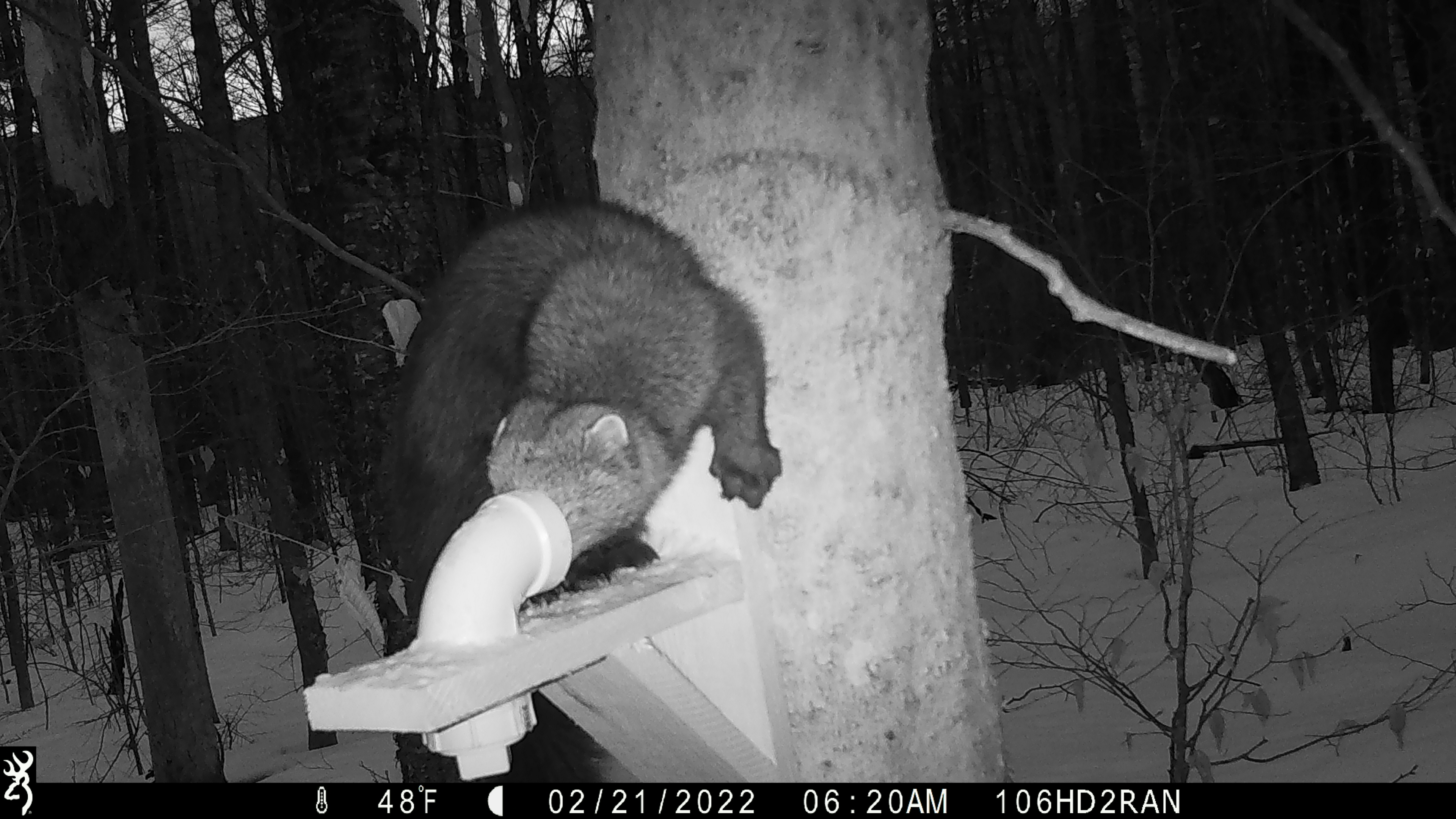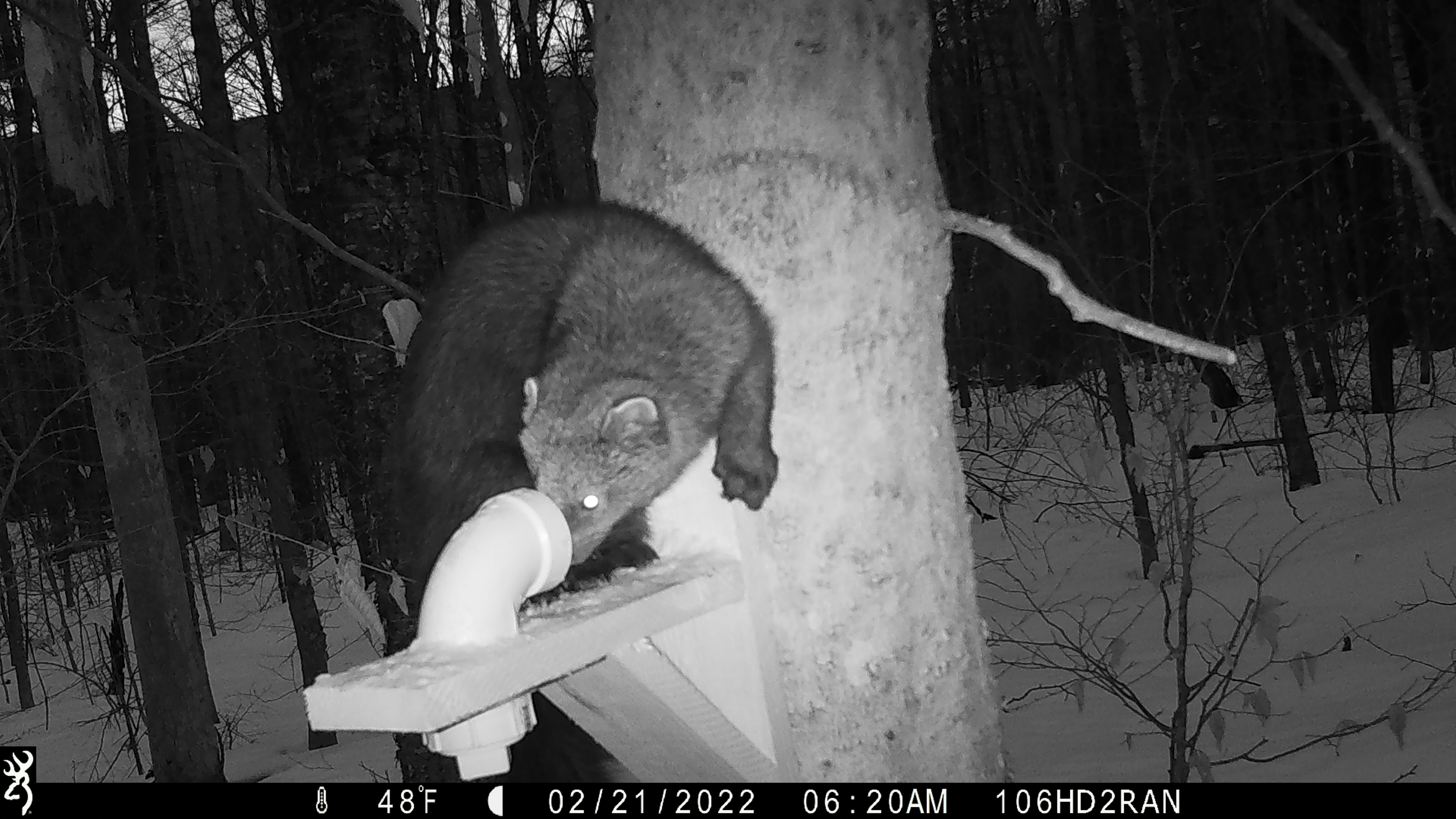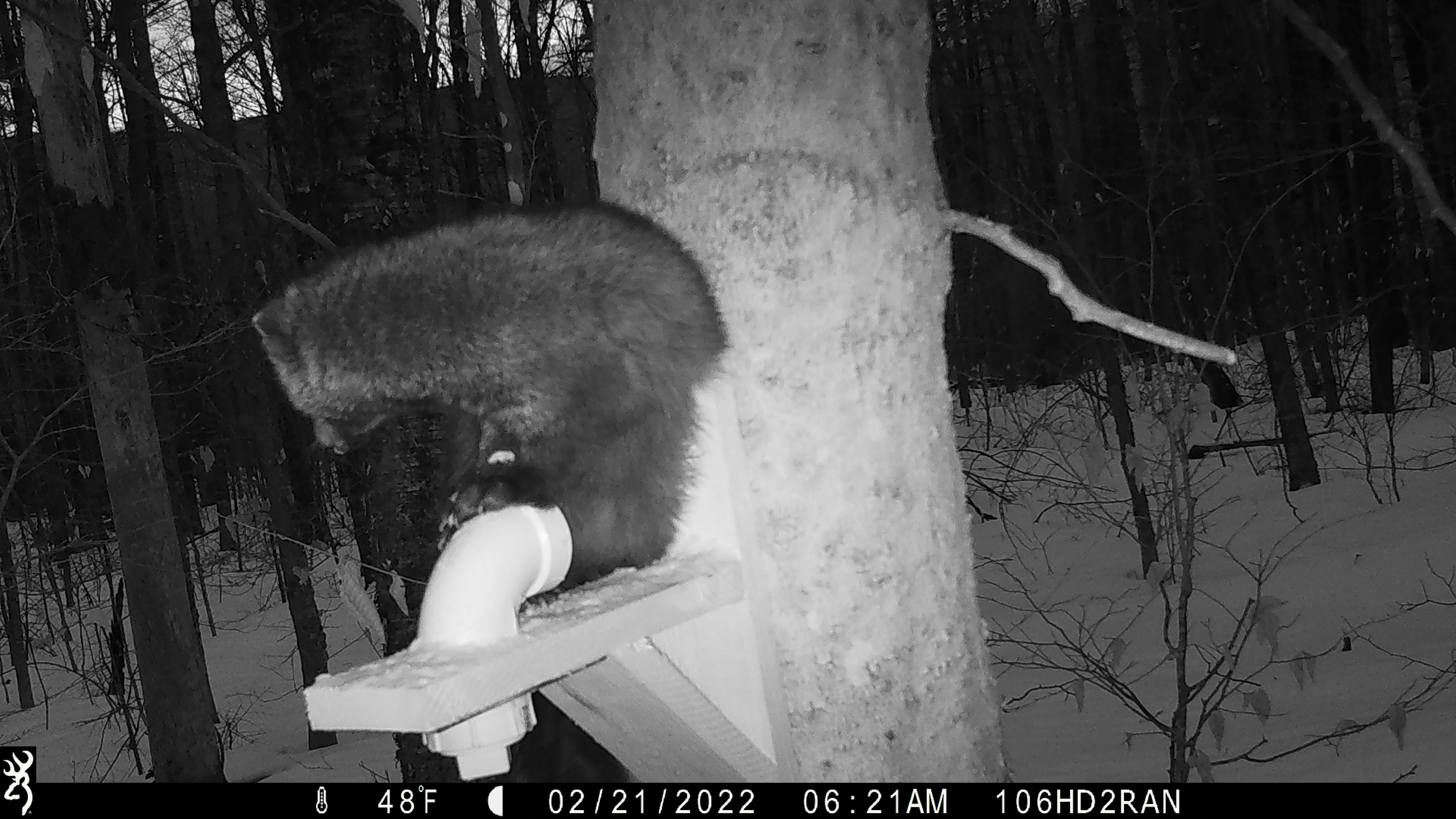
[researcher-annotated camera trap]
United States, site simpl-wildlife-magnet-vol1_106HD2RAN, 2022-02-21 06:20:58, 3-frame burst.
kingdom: Animalia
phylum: Chordata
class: Mammalia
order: Carnivora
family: Mustelidae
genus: Pekania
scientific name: Pekania pennanti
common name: fisher